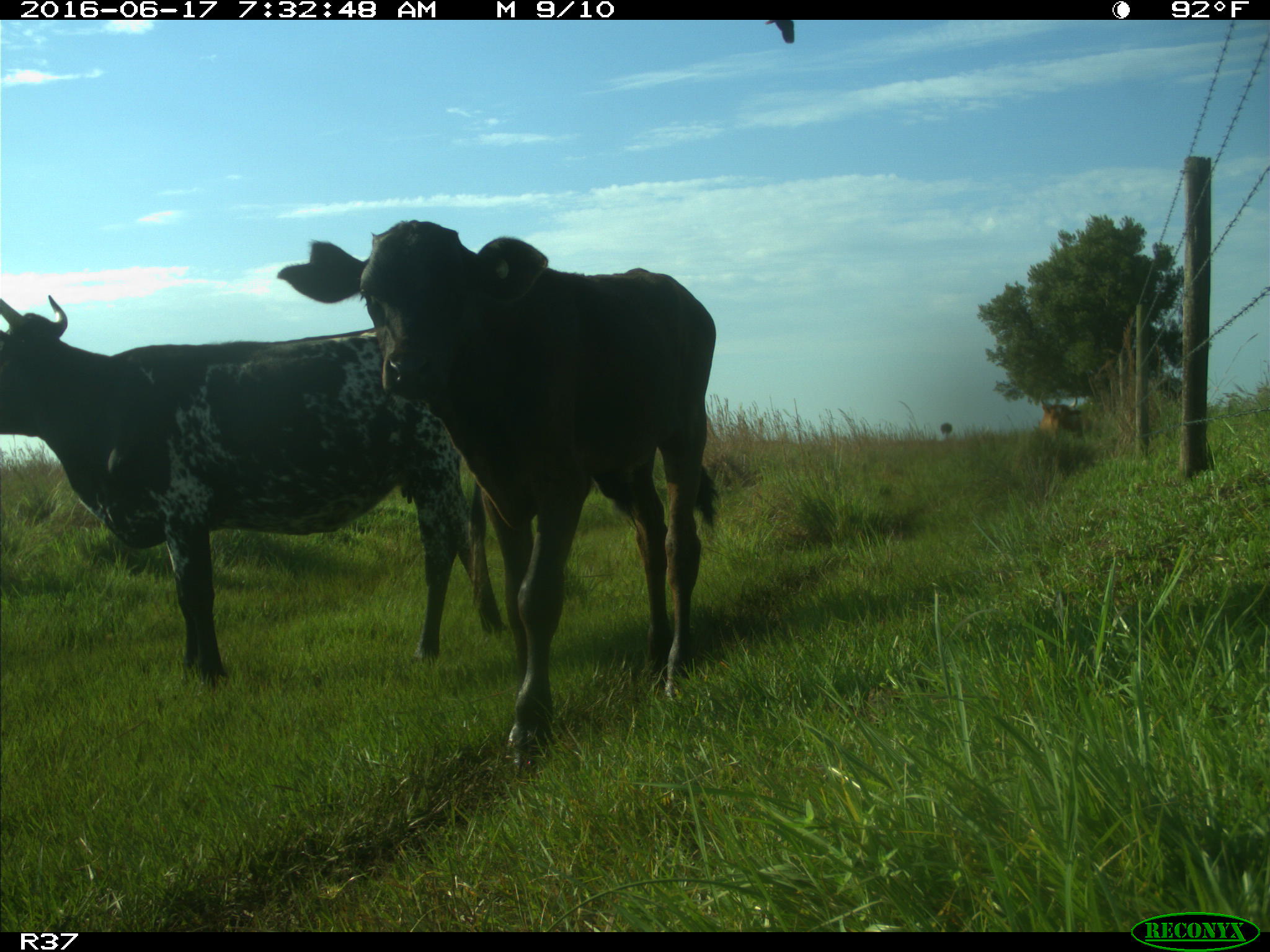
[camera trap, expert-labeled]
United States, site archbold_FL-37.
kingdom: Animalia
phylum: Chordata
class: Mammalia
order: Artiodactyla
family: Bovidae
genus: Bos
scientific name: Bos taurus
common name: domestic cow